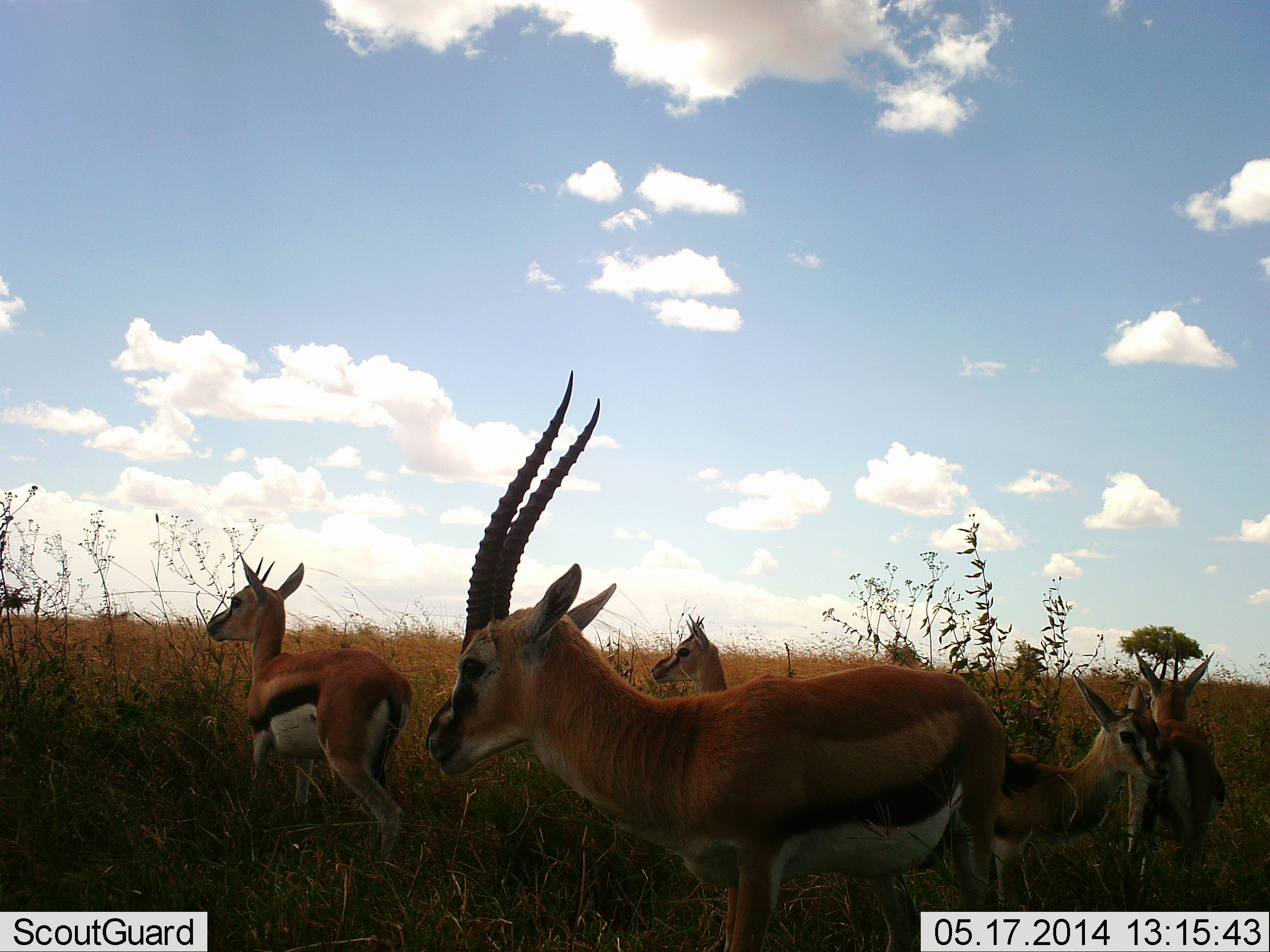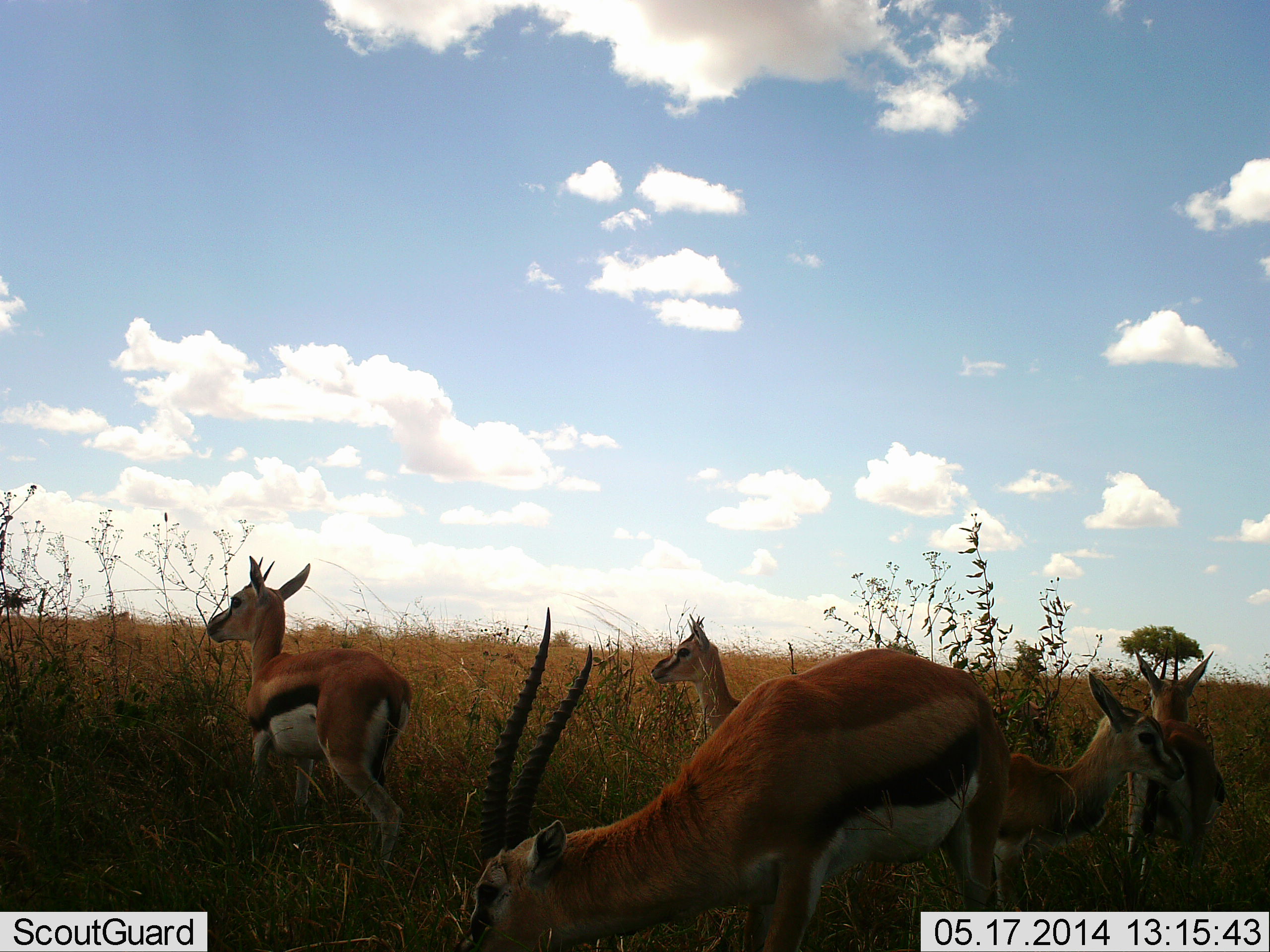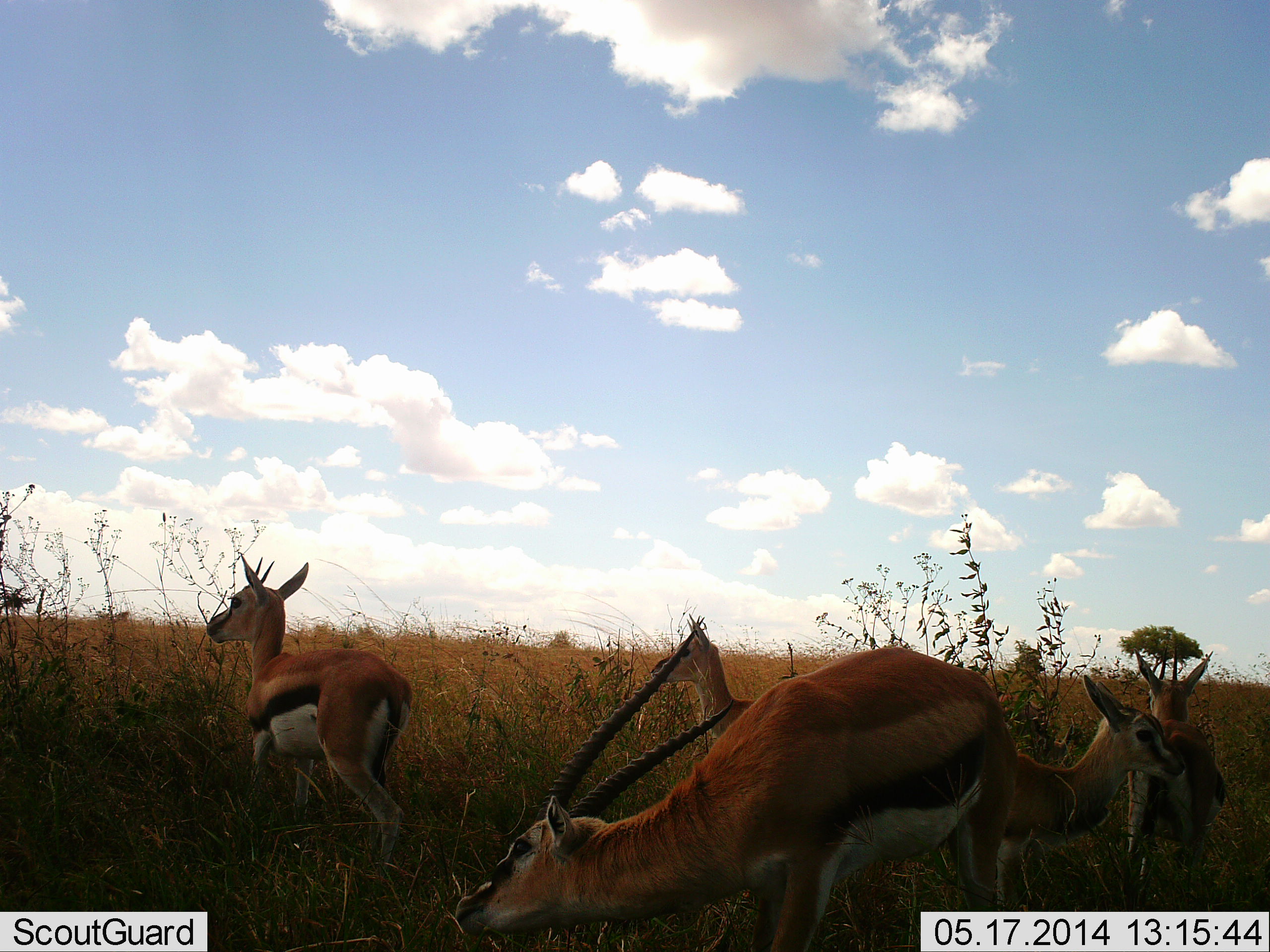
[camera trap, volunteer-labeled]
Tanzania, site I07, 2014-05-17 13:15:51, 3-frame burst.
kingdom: Animalia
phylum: Chordata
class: Mammalia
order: Artiodactyla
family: Bovidae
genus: Eudorcas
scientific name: Eudorcas thomsonii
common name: thomson's gazelle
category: gazellethomsons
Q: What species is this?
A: Gazellethomsons (thomson's gazelle) (Eudorcas thomsonii).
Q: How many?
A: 5.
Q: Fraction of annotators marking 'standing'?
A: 70%.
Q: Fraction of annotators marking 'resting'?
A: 0%.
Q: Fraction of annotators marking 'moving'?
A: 10%.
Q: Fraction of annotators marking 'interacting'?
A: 0%.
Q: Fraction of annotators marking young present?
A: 30%.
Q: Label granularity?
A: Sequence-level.